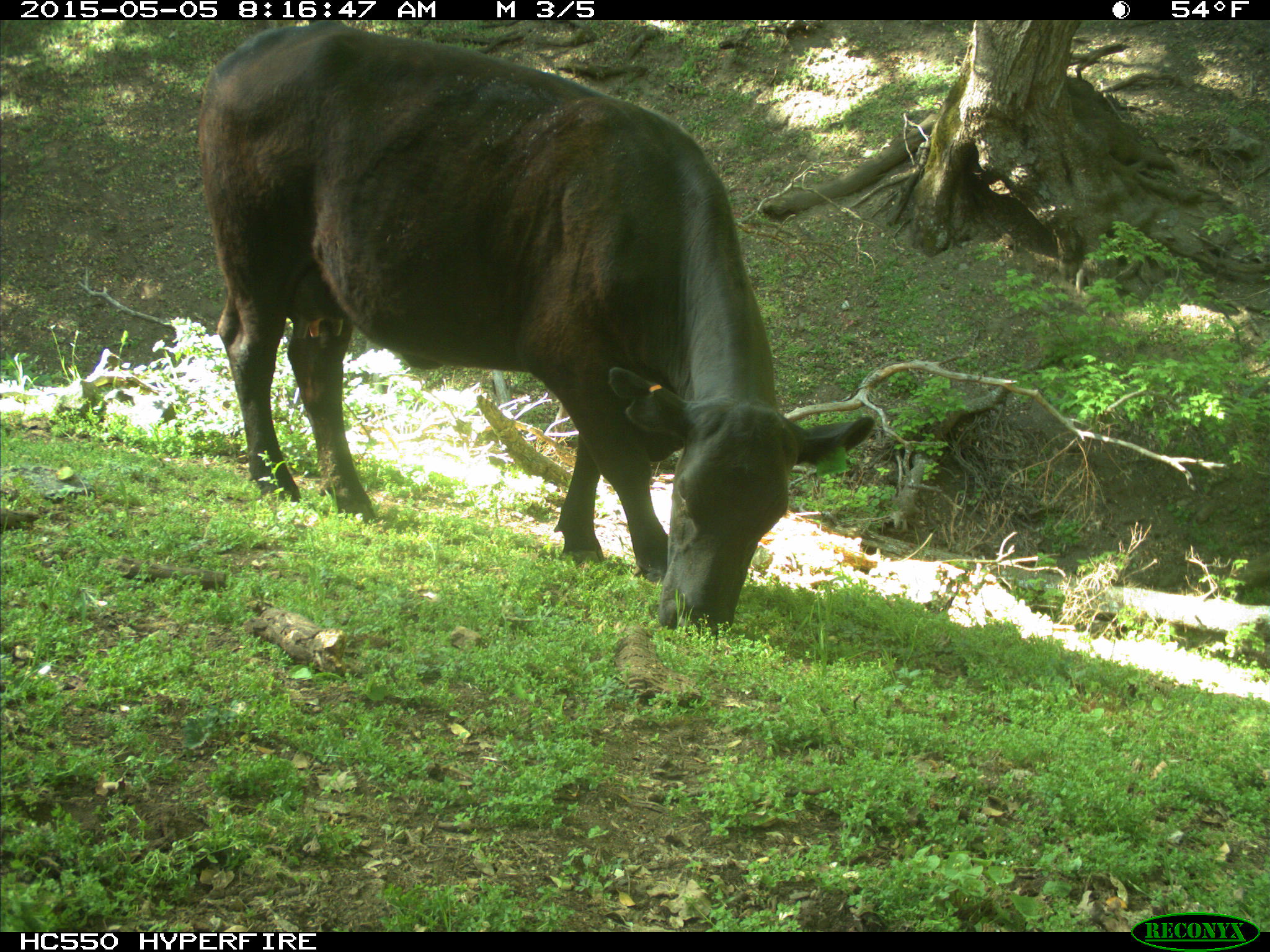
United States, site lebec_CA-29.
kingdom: Animalia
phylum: Chordata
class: Mammalia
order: Artiodactyla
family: Bovidae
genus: Bos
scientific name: Bos taurus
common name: domestic cow